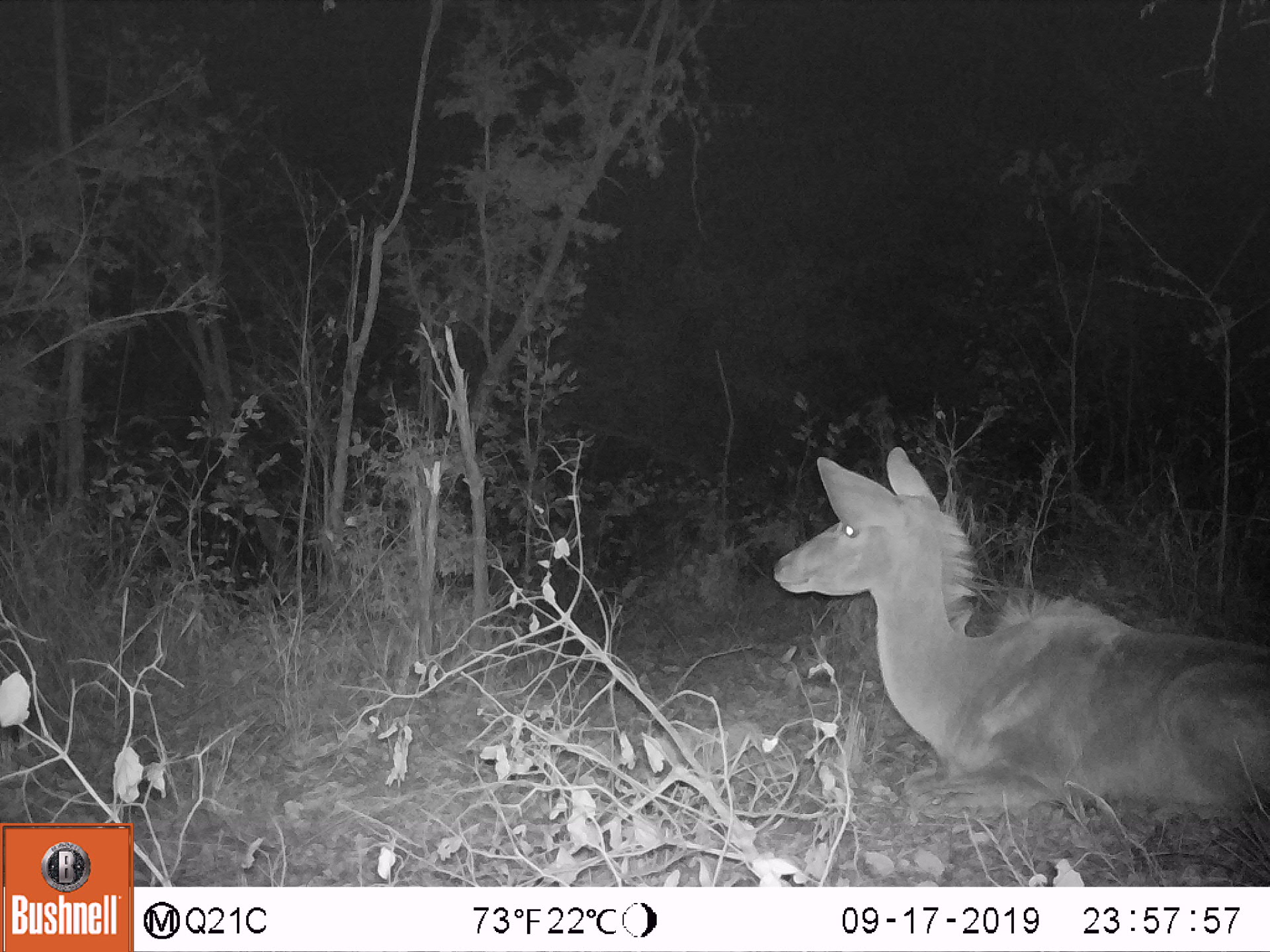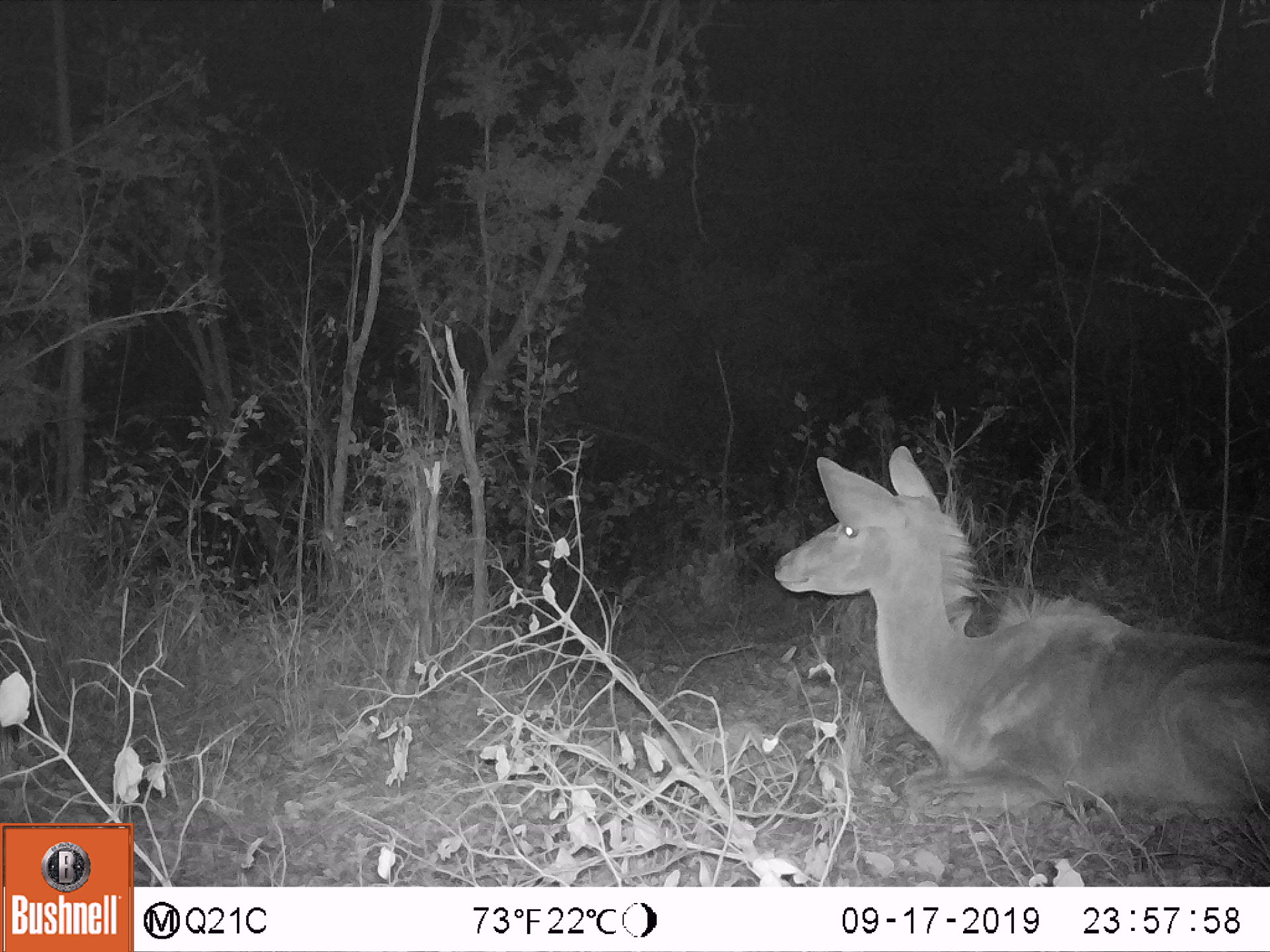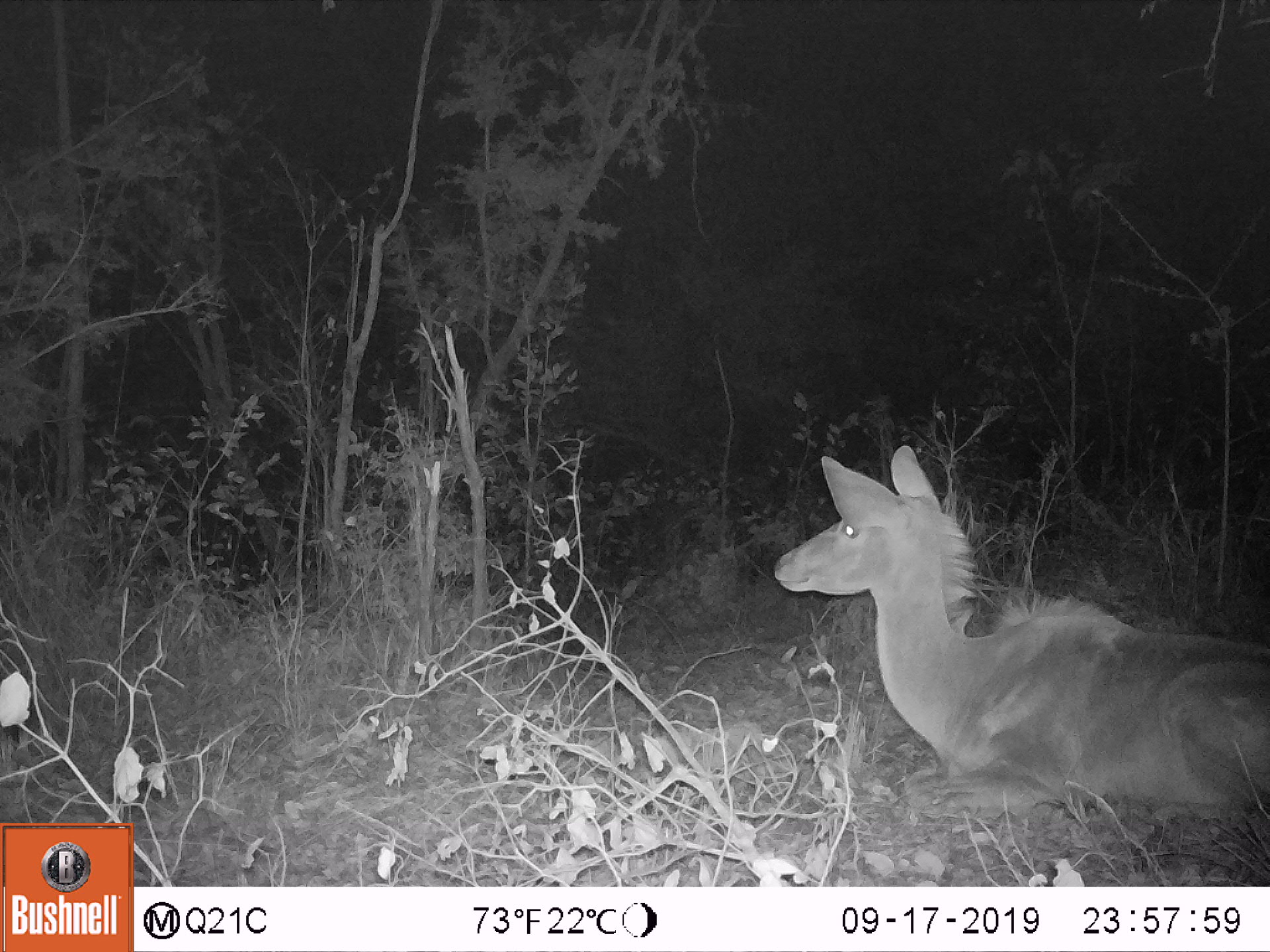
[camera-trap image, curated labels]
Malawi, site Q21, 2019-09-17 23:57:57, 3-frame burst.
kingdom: Animalia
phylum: Chordata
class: Mammalia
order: Artiodactyla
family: Bovidae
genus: Tragelaphus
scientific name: Tragelaphus strepsiceros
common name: greater kudu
Greater kudu (Tragelaphus strepsiceros), count 1.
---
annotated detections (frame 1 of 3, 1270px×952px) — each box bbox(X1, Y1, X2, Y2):
greater kudu: bbox(759, 444, 1262, 833)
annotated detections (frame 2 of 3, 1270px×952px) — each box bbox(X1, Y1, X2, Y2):
greater kudu: bbox(765, 447, 1262, 831)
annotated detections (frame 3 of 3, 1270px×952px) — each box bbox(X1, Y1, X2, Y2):
greater kudu: bbox(764, 439, 1262, 833)